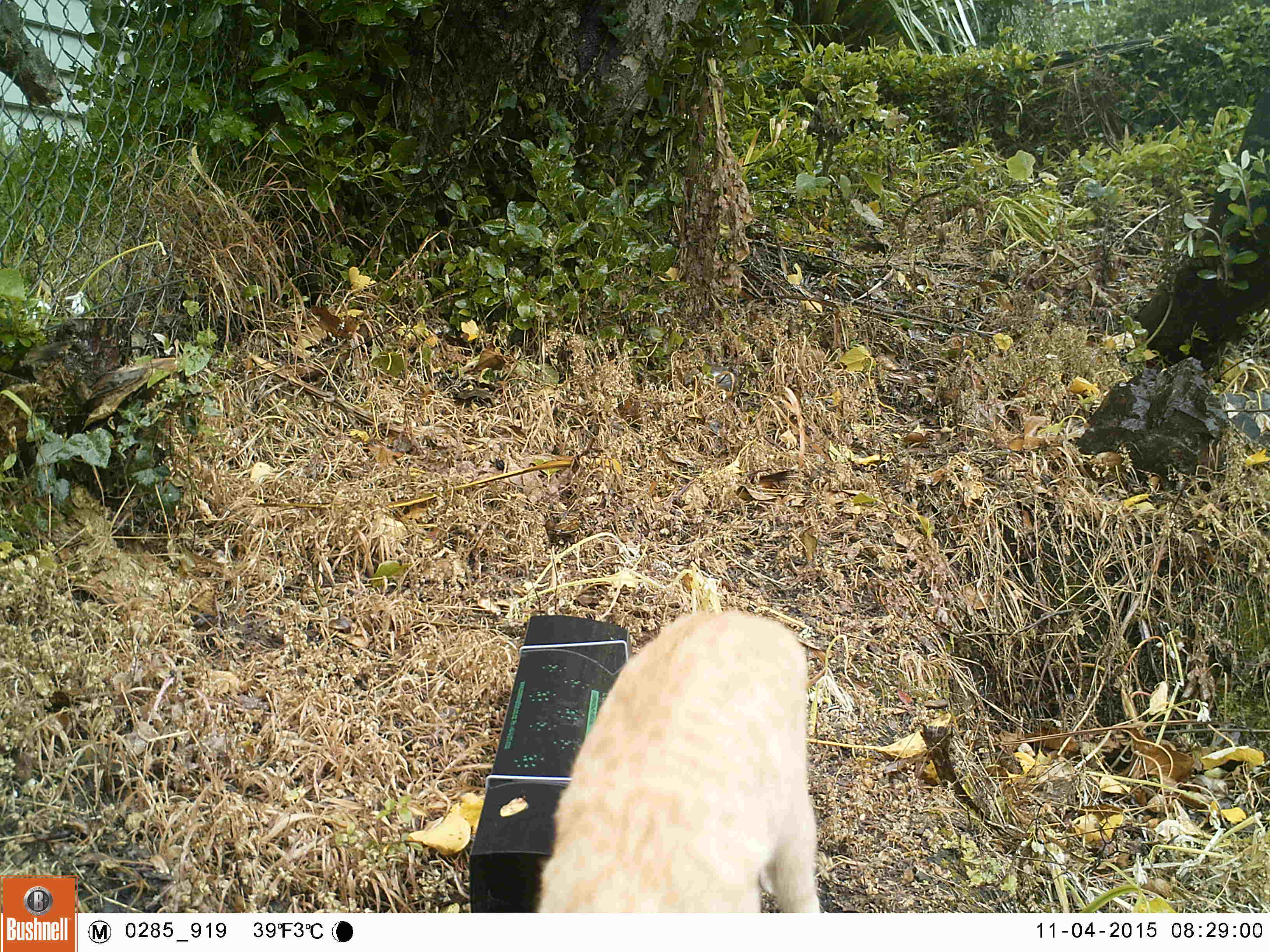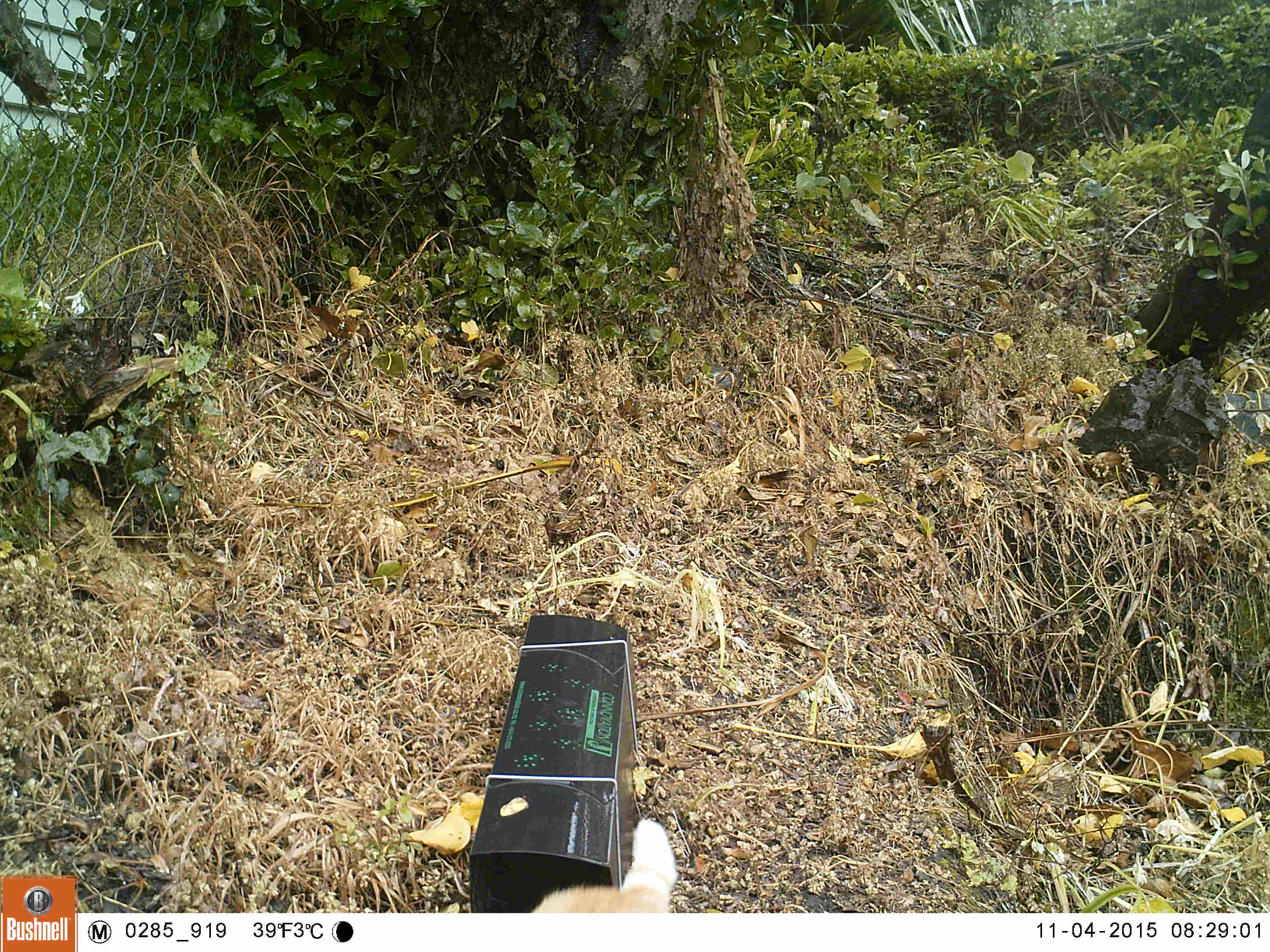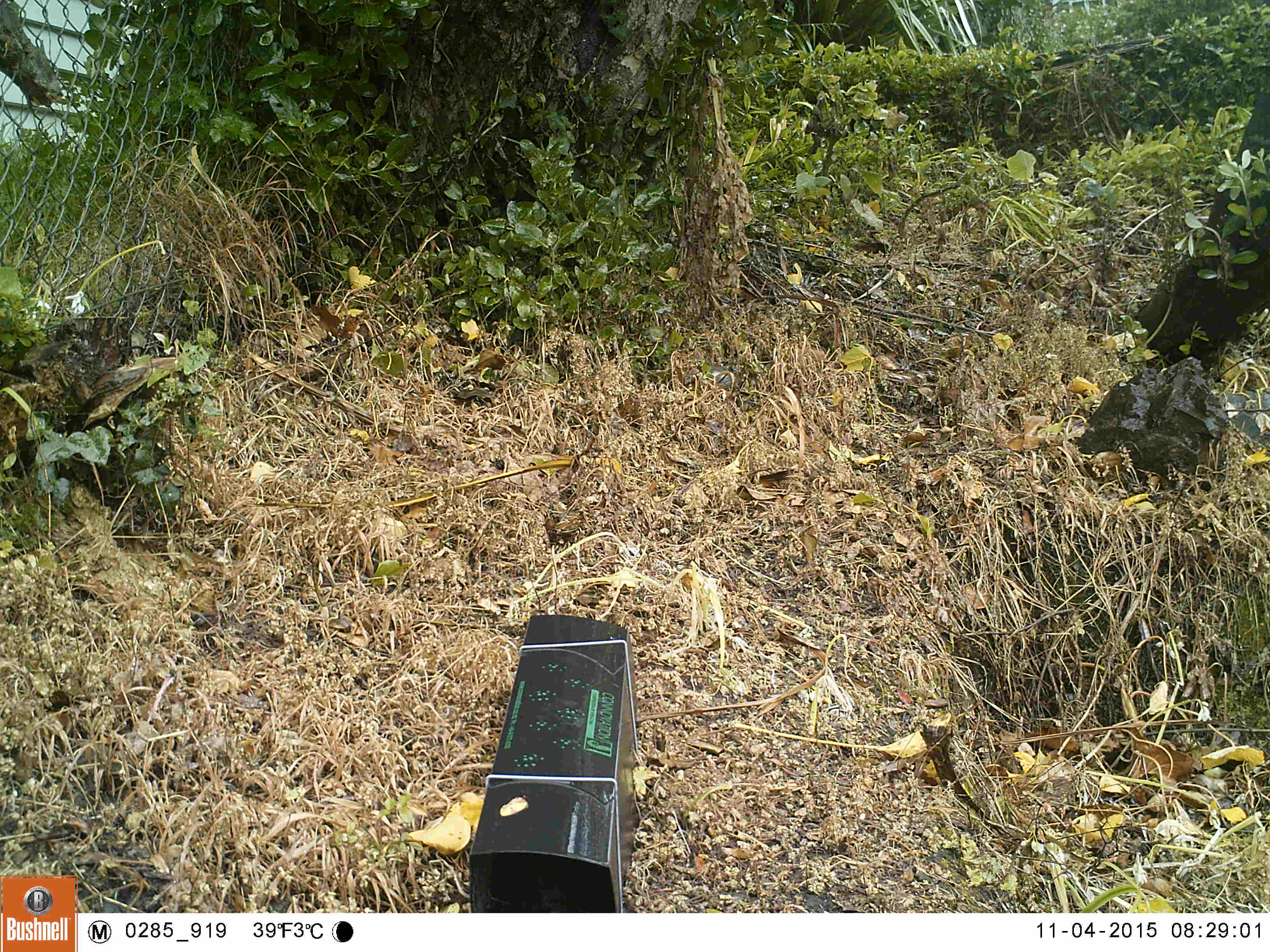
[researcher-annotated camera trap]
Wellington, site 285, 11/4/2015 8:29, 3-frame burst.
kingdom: Animalia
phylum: Chordata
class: Mammalia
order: Carnivora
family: Felidae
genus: Felis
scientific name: Felis catus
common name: cat